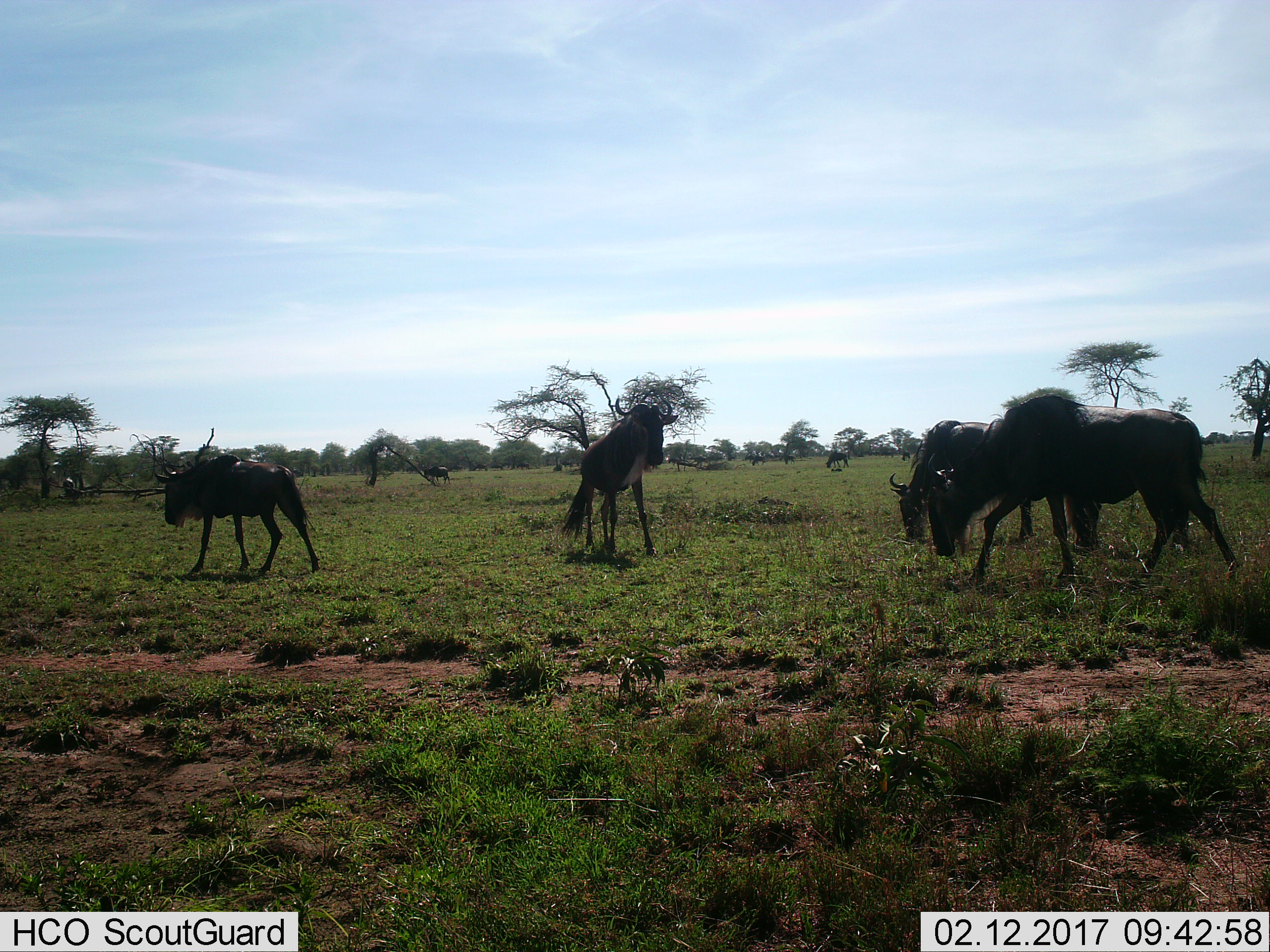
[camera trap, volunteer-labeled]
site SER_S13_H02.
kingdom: Animalia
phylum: Chordata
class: Mammalia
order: Artiodactyla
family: Bovidae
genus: Connochaetes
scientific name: Connochaetes taurinus taurinus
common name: blue wildebeest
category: wildebeestblue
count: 11-50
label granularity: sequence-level